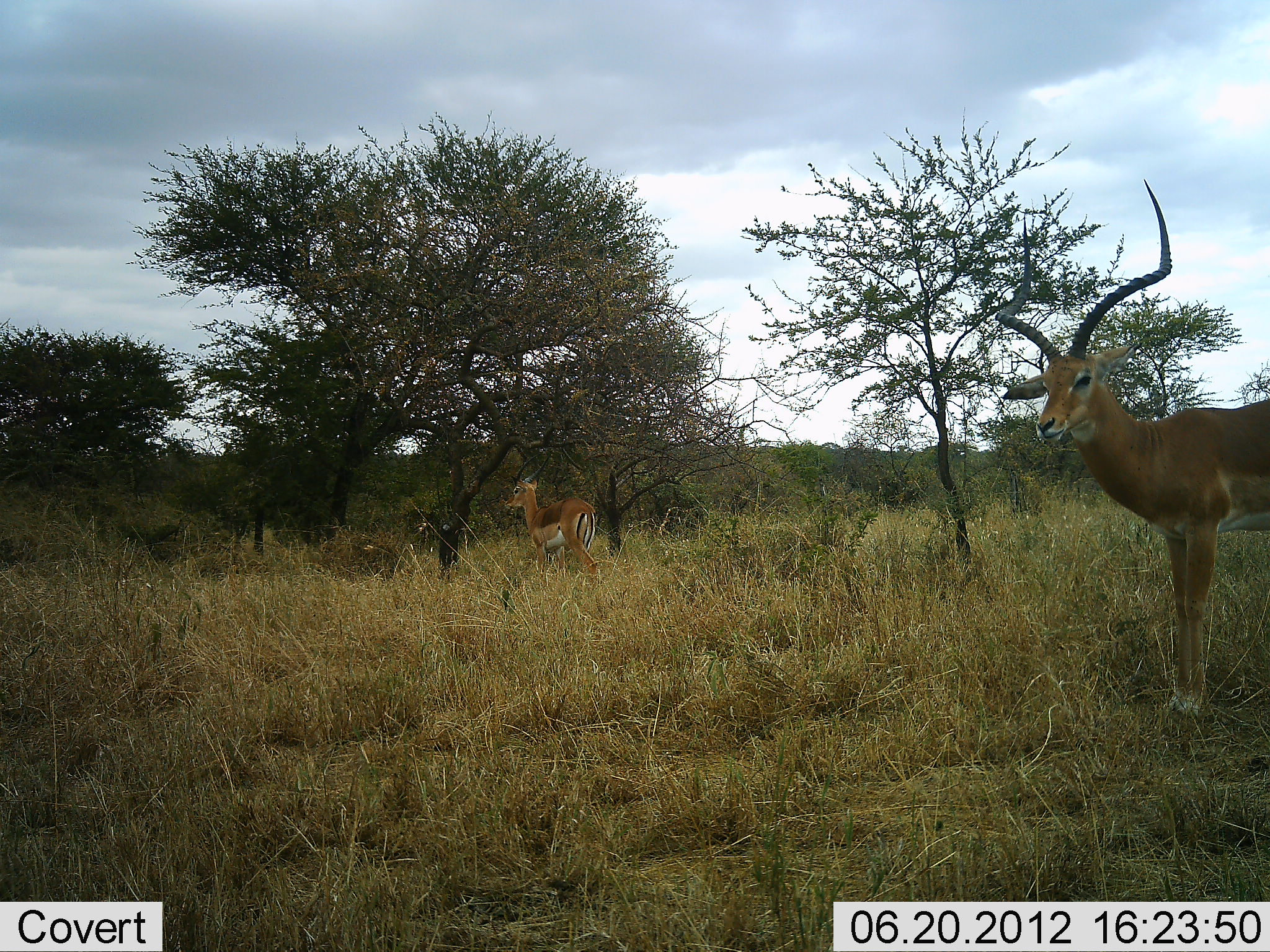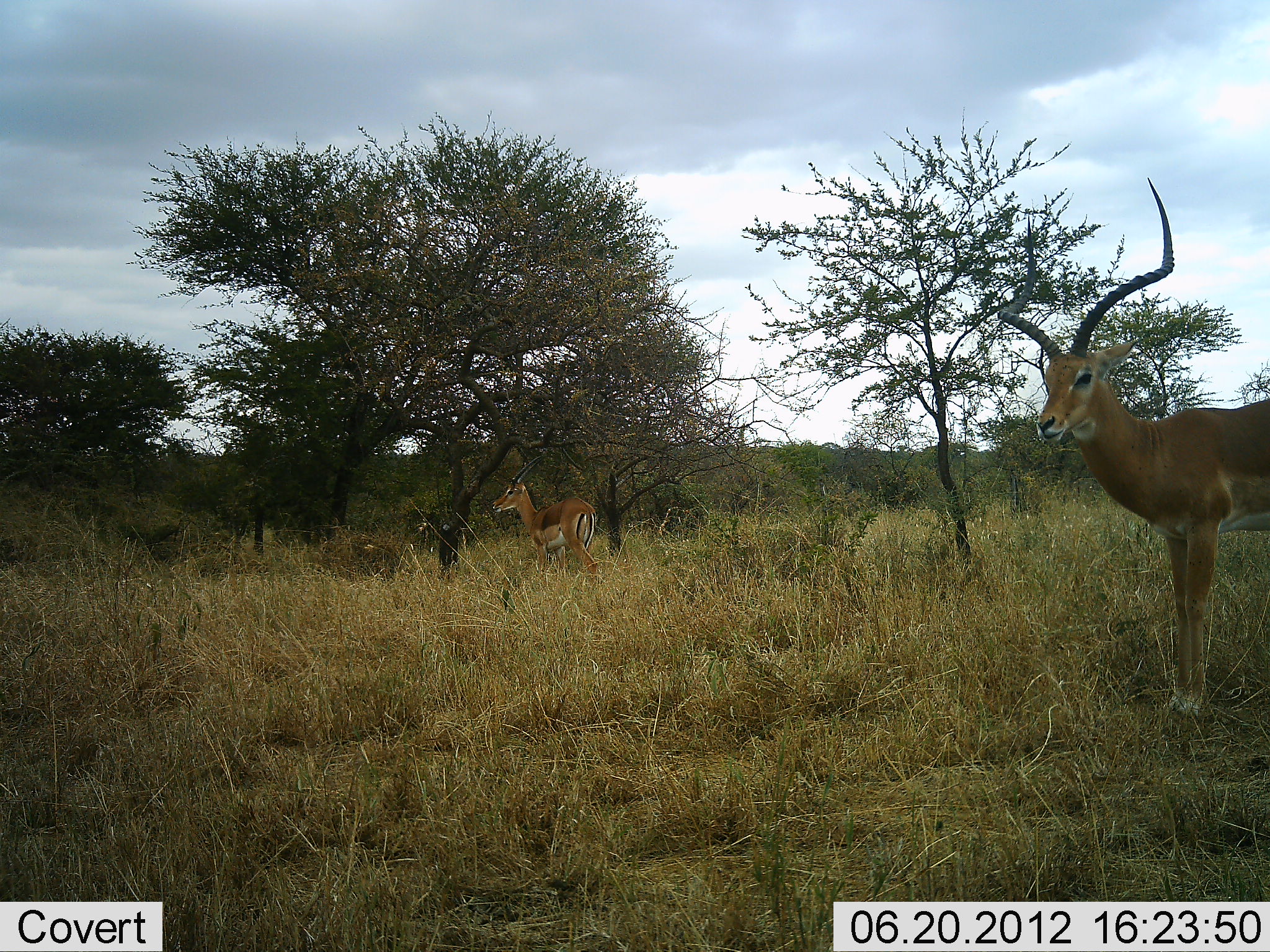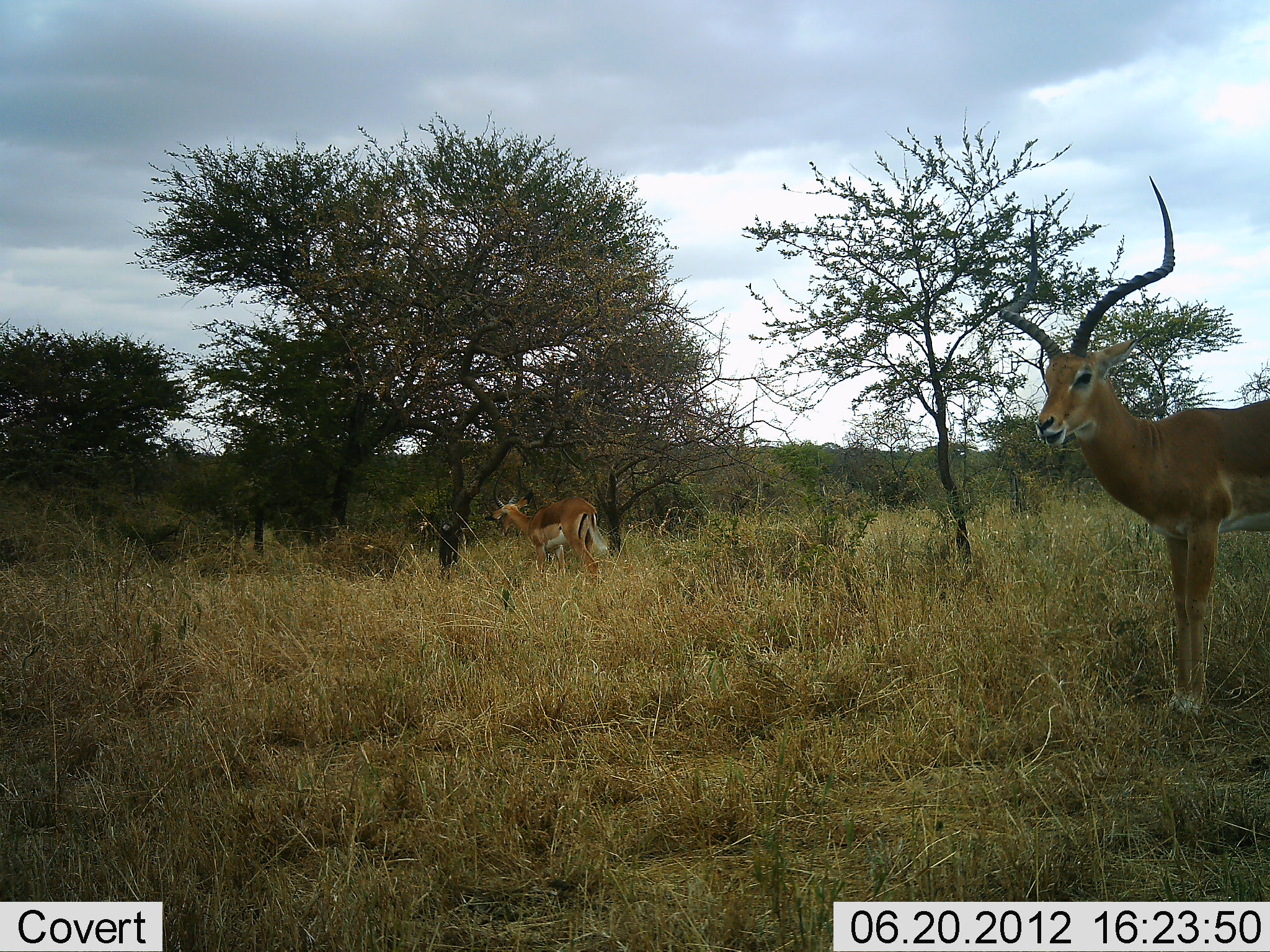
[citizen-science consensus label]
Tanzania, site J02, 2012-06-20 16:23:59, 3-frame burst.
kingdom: Animalia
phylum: Chordata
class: Mammalia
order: Artiodactyla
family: Bovidae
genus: Aepyceros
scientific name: Aepyceros melampus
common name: impala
Impala (Aepyceros melampus), count 2. Behavior (volunteer vote fractions): standing 92%, resting 0%, moving 8%, interacting 0%. Young present (vote fraction): 0%. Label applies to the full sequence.